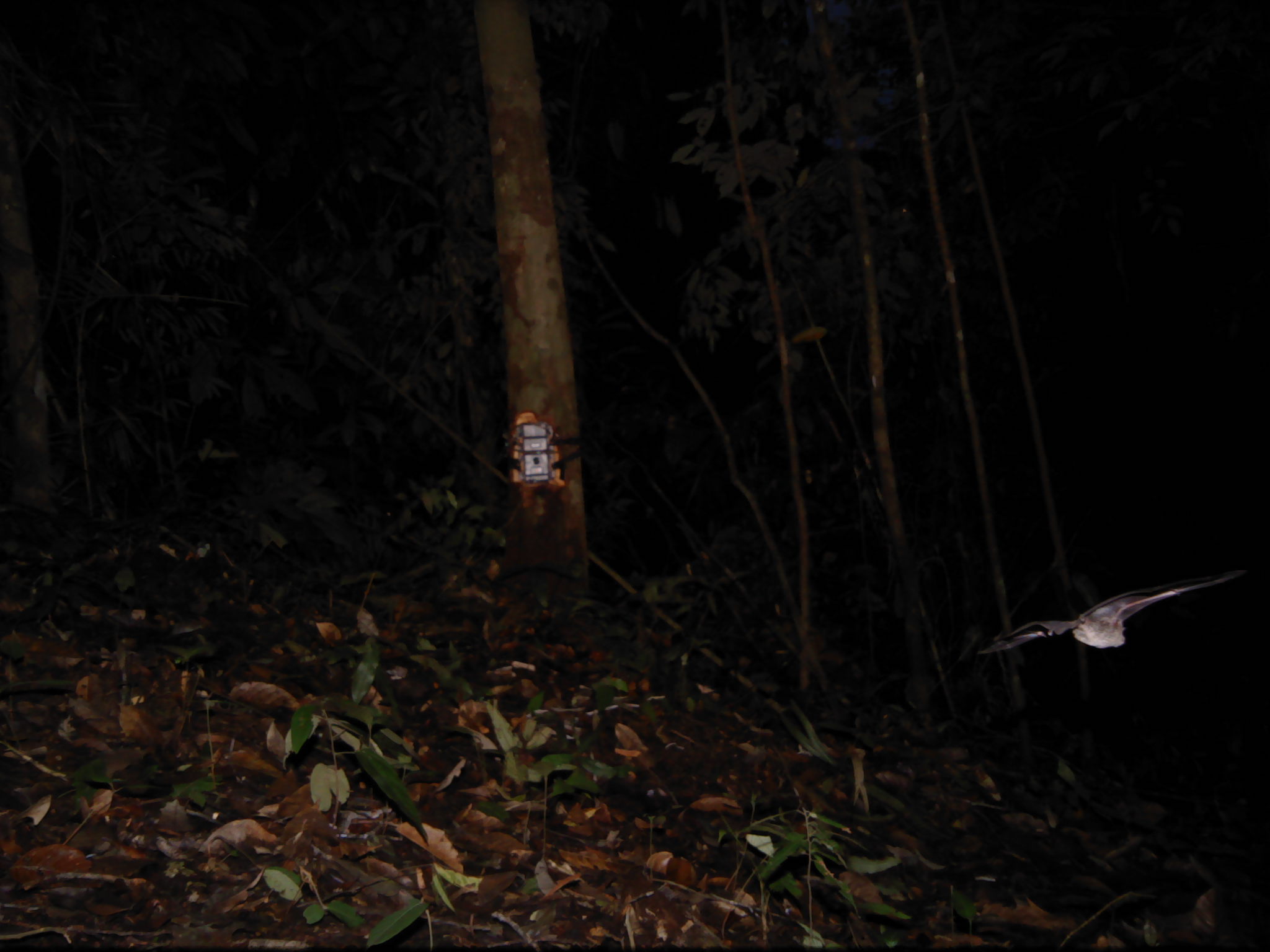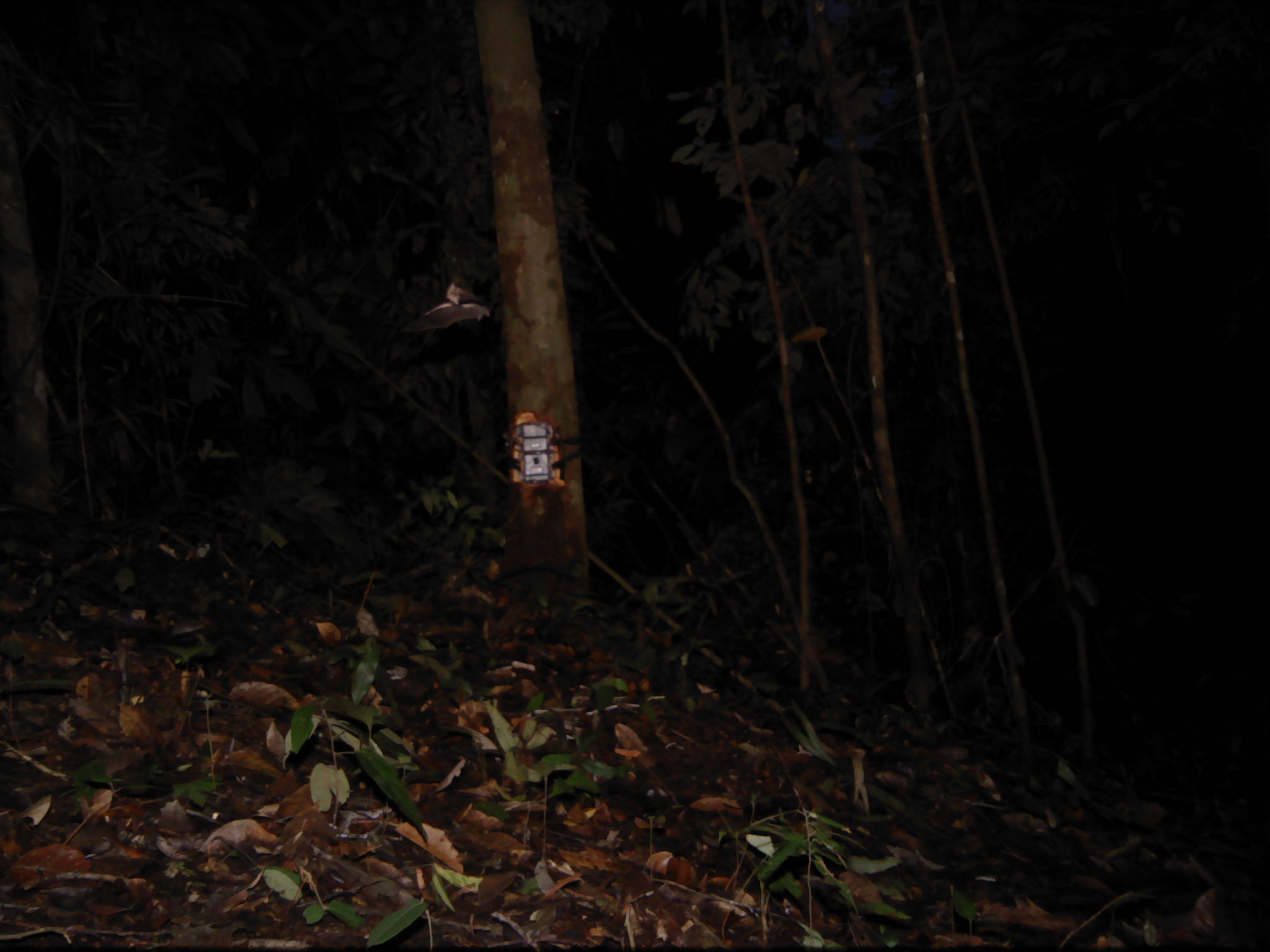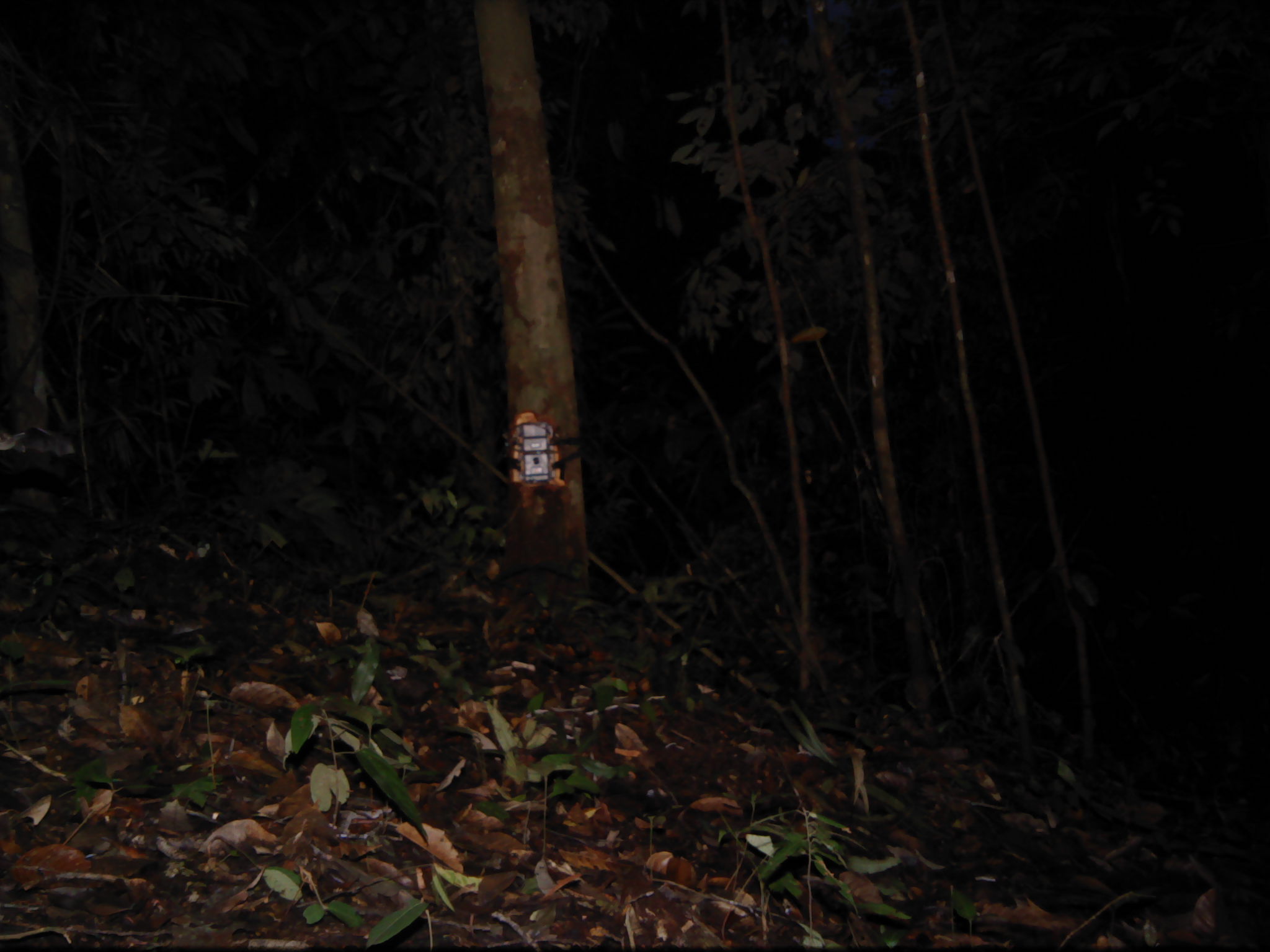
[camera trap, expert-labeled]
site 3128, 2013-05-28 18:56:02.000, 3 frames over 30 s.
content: unidentified animal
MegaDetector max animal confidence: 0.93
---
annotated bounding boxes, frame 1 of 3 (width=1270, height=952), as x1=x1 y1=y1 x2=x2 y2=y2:
unknown: x1=975 y1=568 x2=1249 y2=658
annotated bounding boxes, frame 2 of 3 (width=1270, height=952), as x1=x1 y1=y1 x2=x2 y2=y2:
unknown: x1=398 y1=280 x2=491 y2=335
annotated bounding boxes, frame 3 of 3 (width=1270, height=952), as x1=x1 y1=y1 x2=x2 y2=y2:
unknown: x1=0 y1=424 x2=77 y2=459